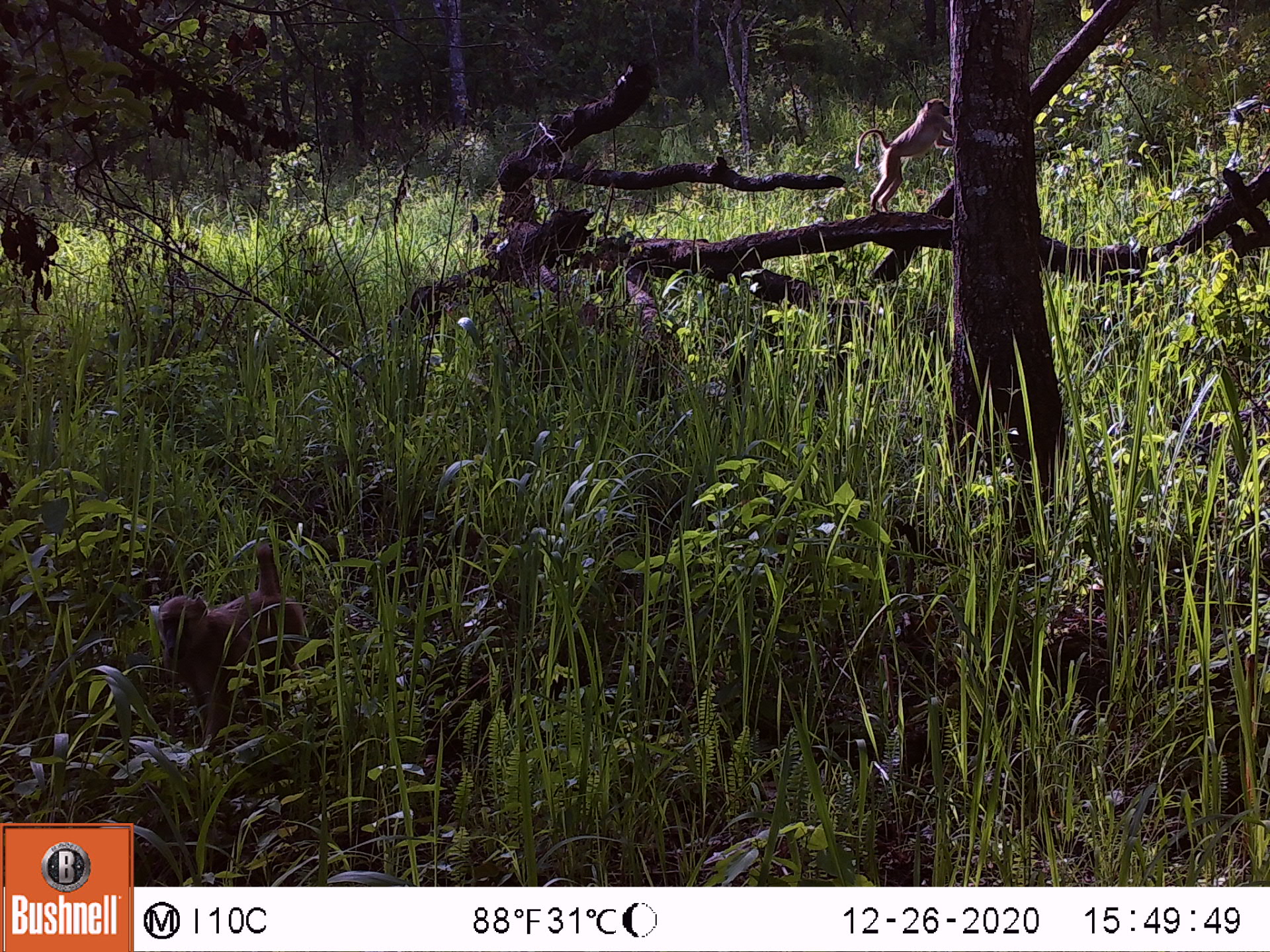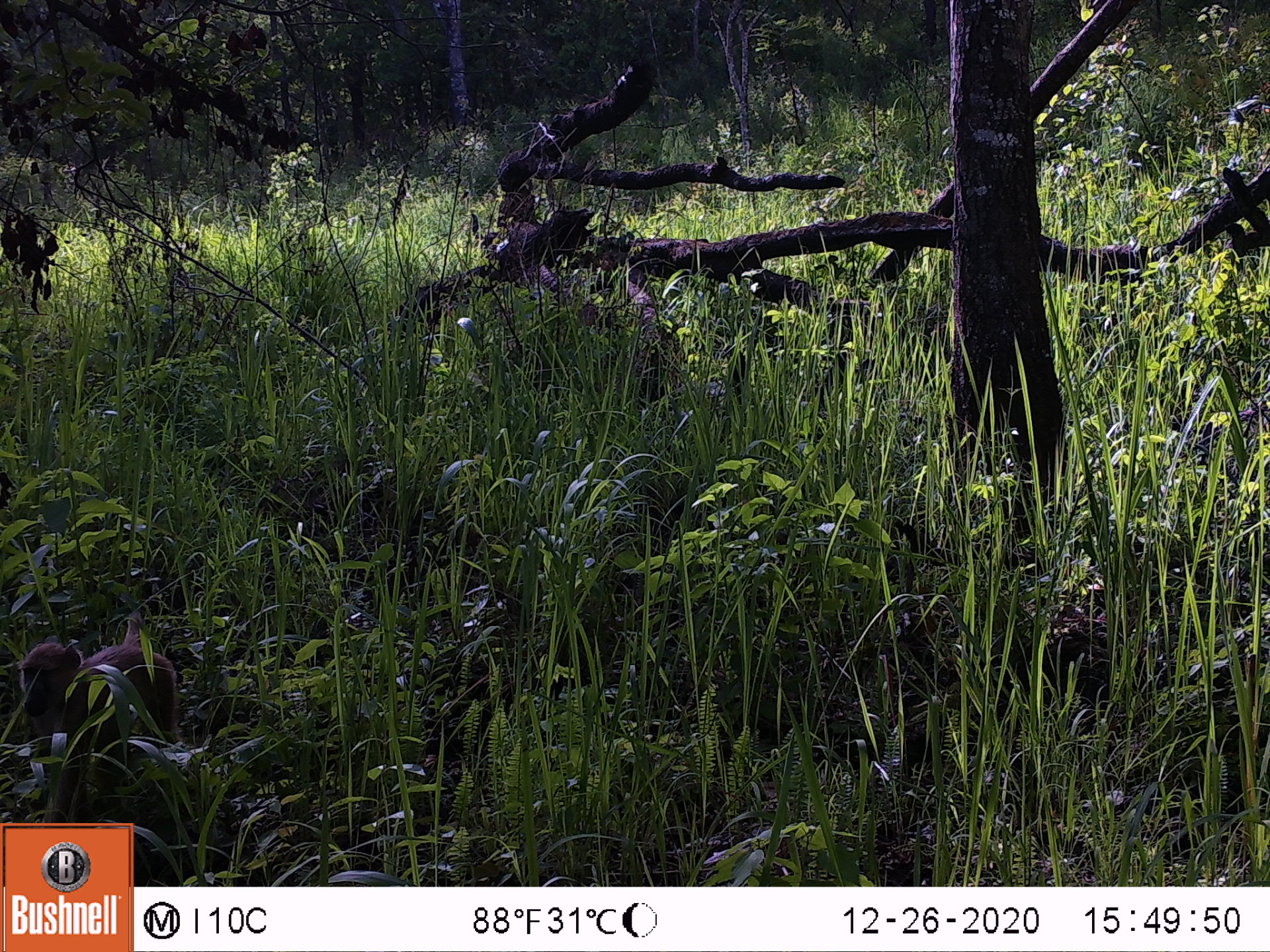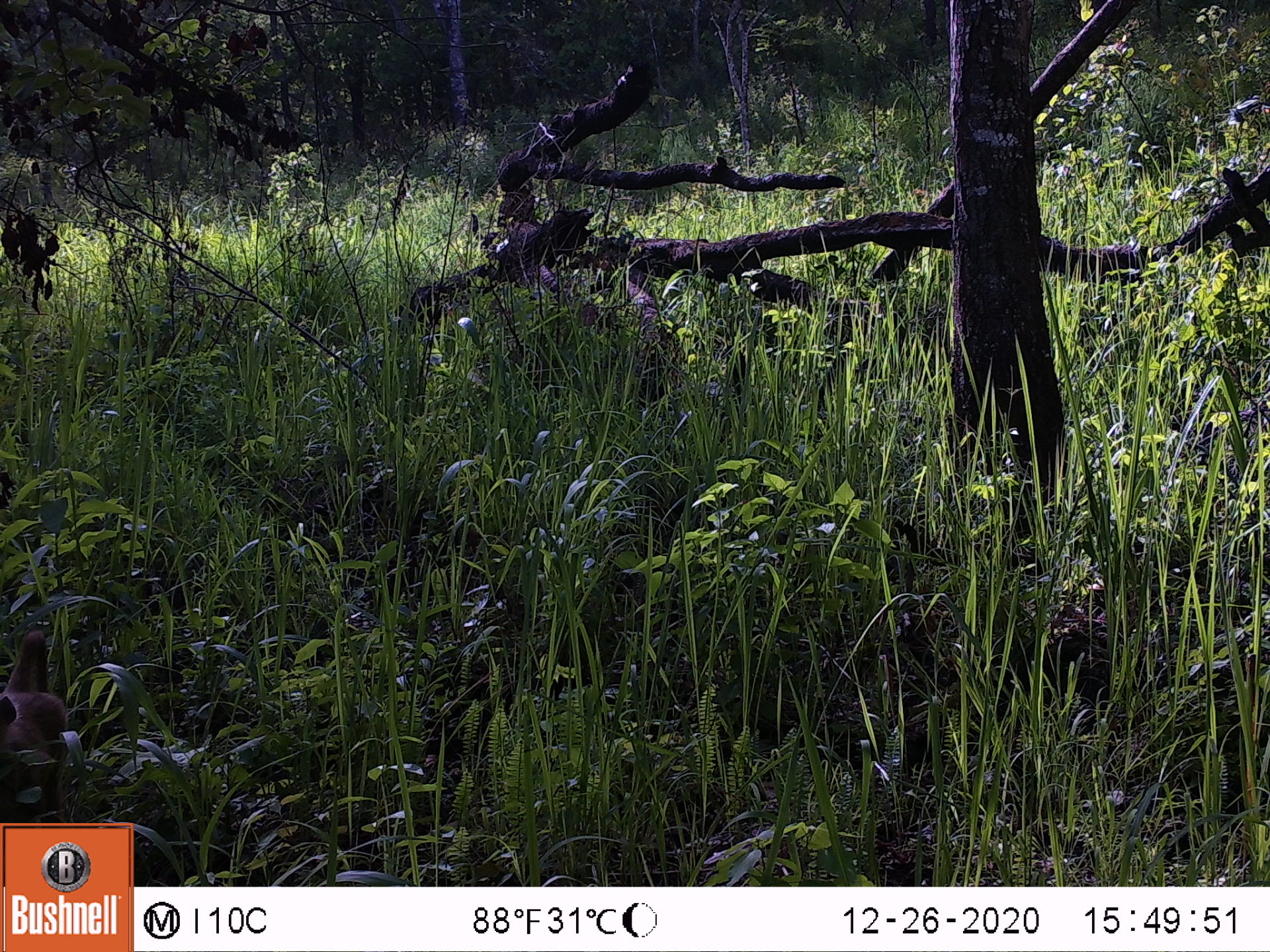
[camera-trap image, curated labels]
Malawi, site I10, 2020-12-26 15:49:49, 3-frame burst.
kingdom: Animalia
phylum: Chordata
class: Mammalia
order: Primates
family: Cercopithecidae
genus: Papio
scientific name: Papio cynocephalus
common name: yellow baboon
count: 2